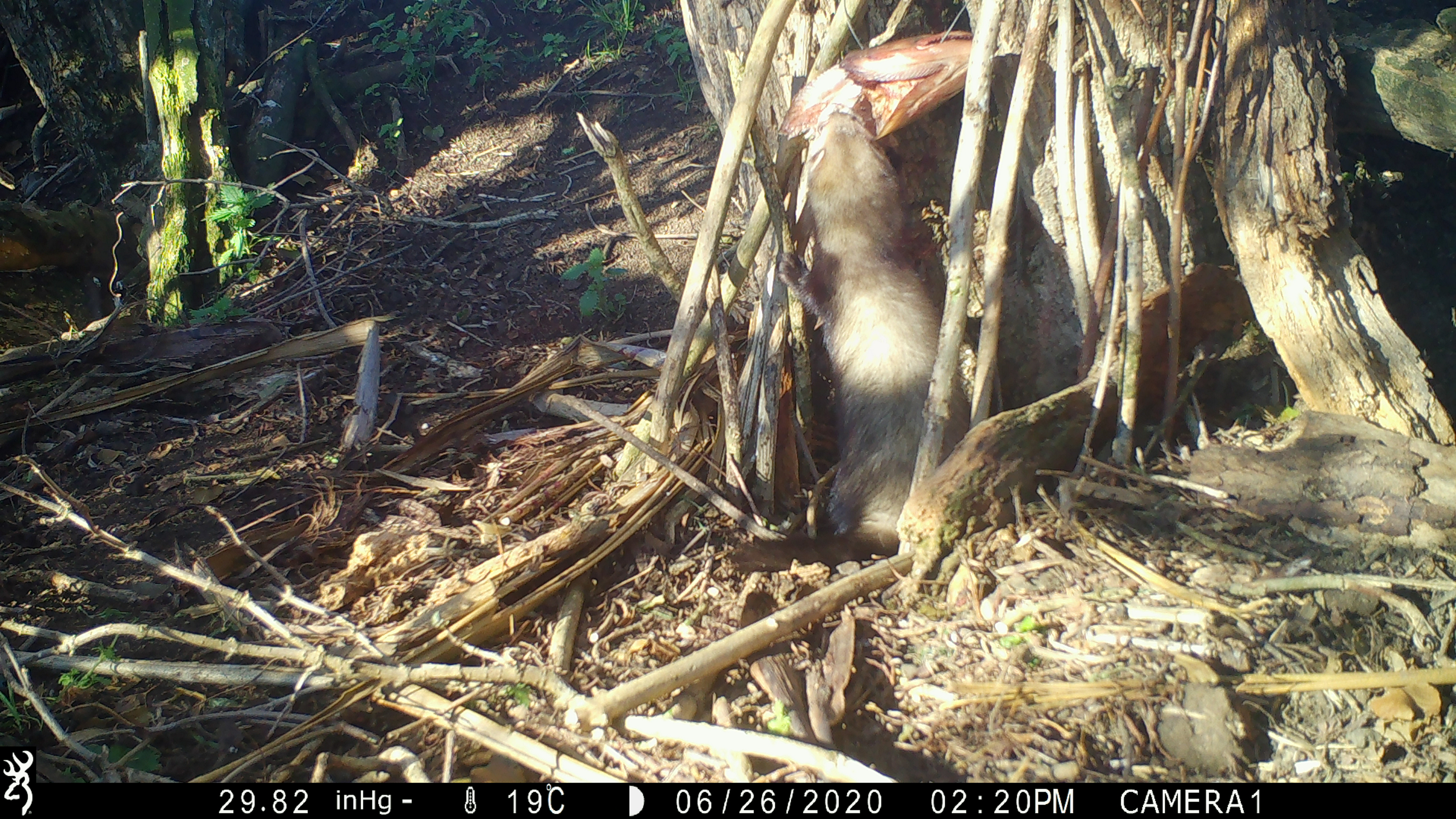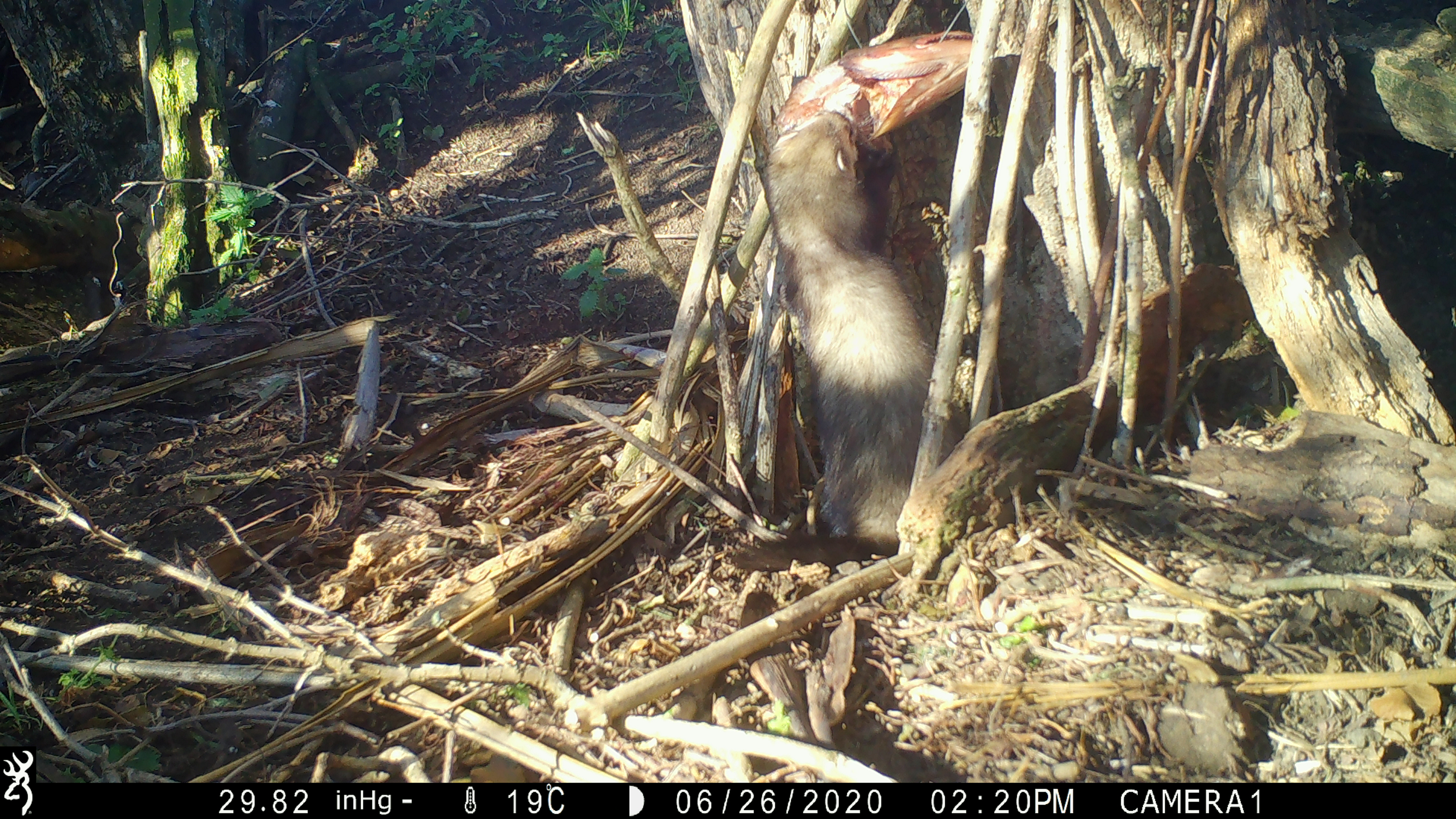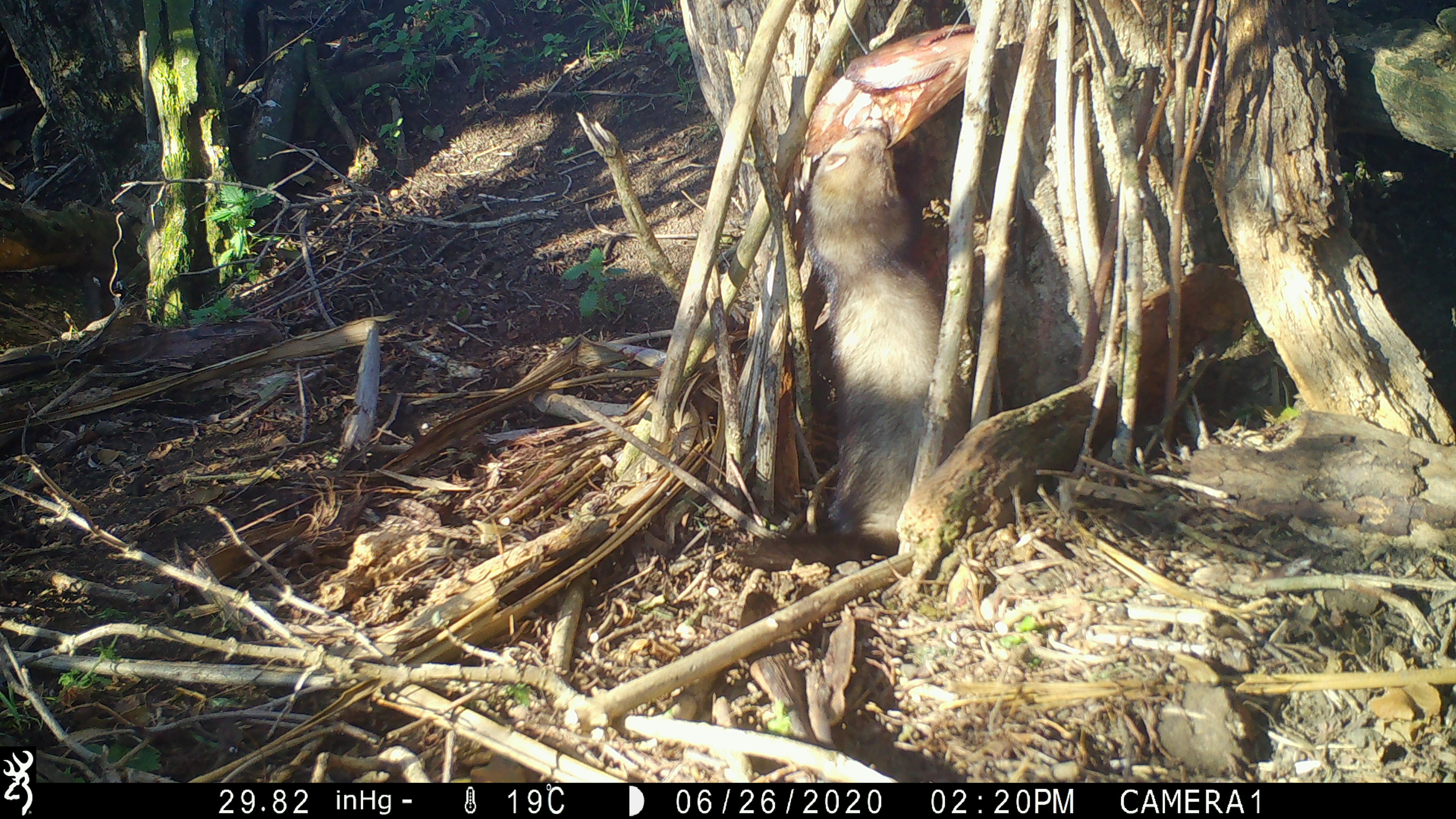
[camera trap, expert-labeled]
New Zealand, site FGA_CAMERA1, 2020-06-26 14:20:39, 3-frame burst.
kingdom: Animalia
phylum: Chordata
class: Mammalia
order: Carnivora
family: Mustelidae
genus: Mustela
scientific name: Mustela furo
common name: ferret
Ferret (Mustela furo).